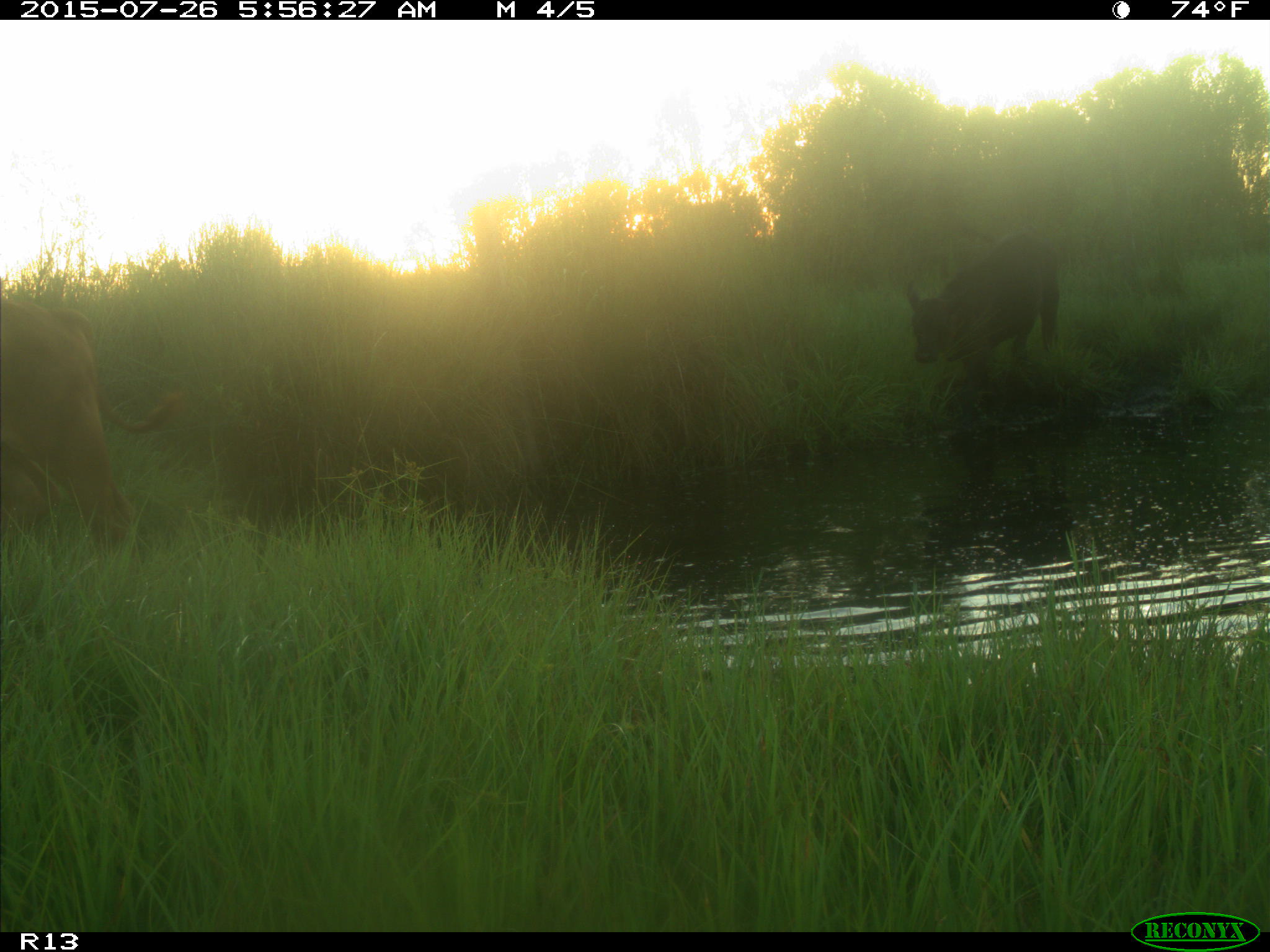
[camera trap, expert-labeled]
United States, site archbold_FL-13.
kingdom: Animalia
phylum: Chordata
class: Mammalia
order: Artiodactyla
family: Bovidae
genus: Bos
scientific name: Bos taurus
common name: domestic cow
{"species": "Bos taurus (domestic cow)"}